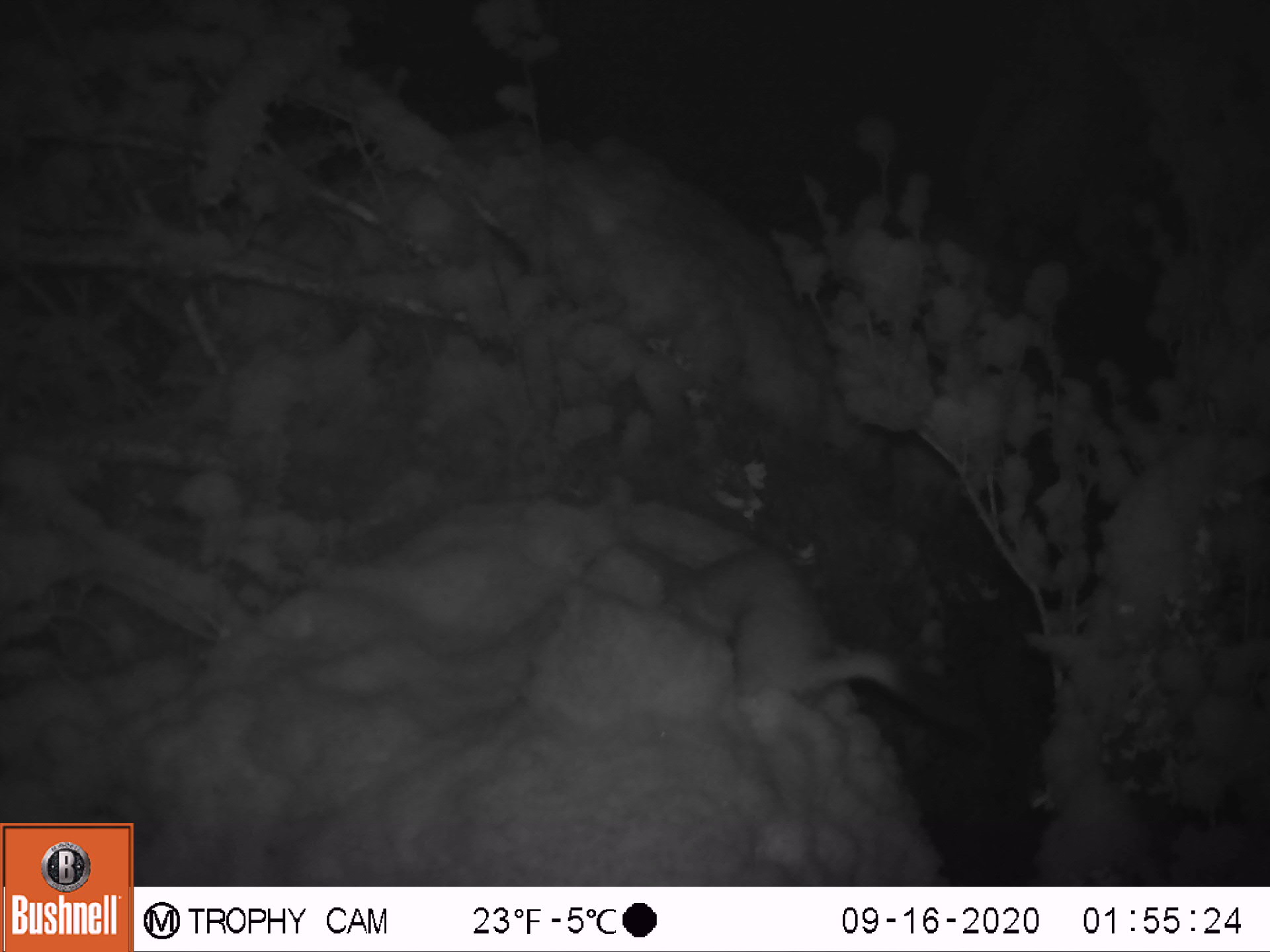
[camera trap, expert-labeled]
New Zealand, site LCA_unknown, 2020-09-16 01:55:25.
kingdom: Animalia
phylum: Chordata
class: Mammalia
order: Carnivora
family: Mustelidae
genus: Mustela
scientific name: Mustela erminea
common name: stoat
Stoat (Mustela erminea).